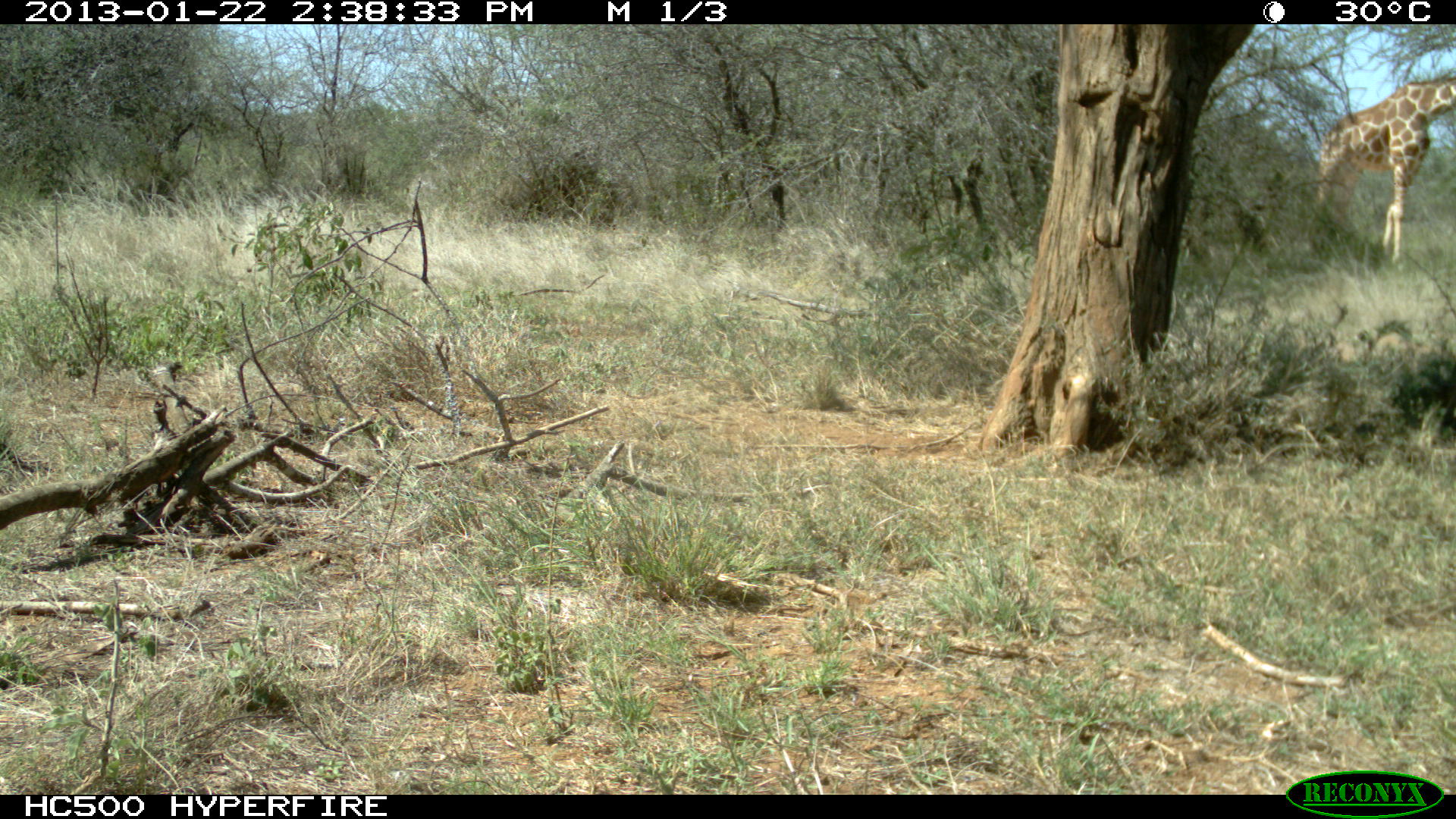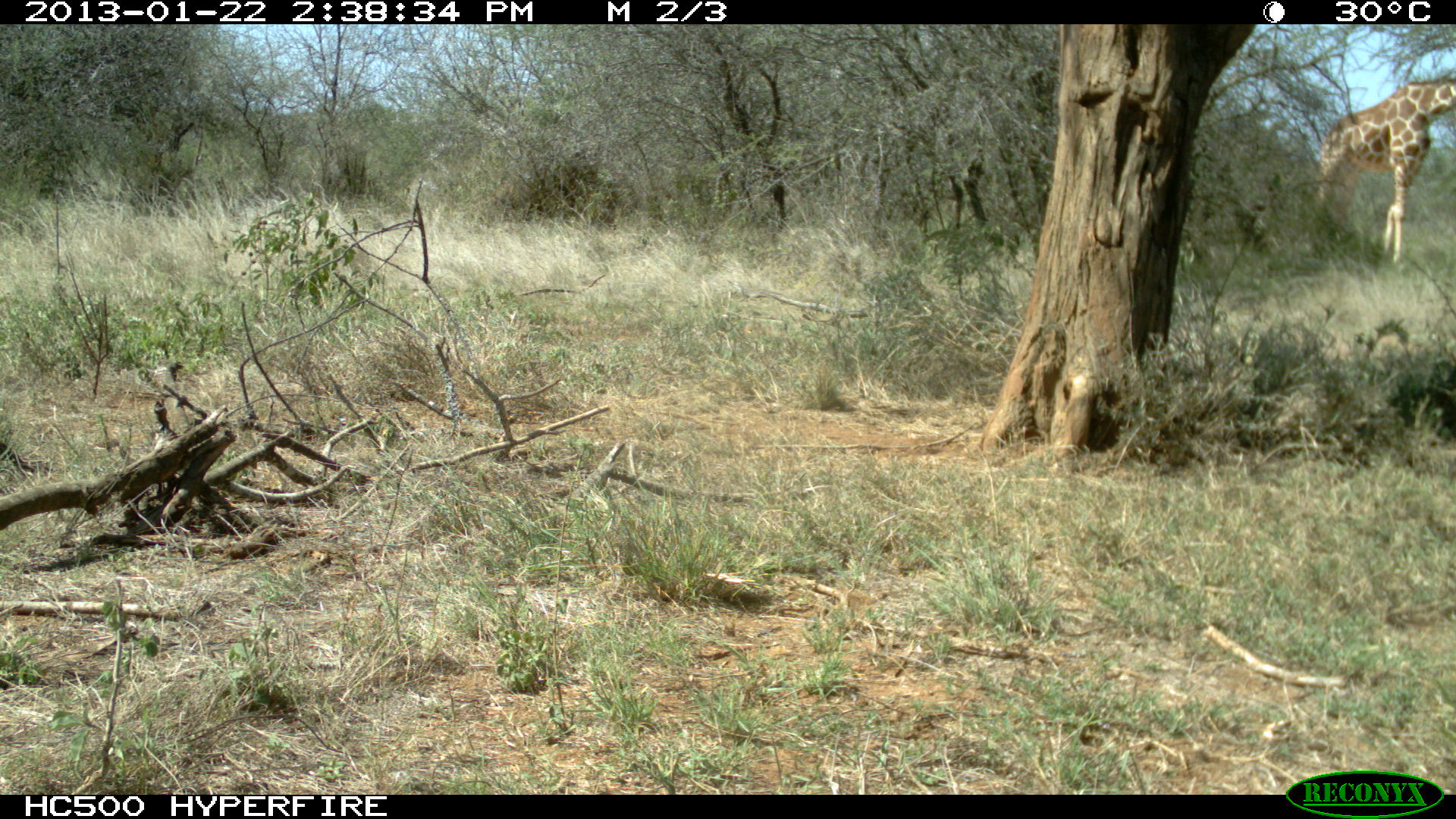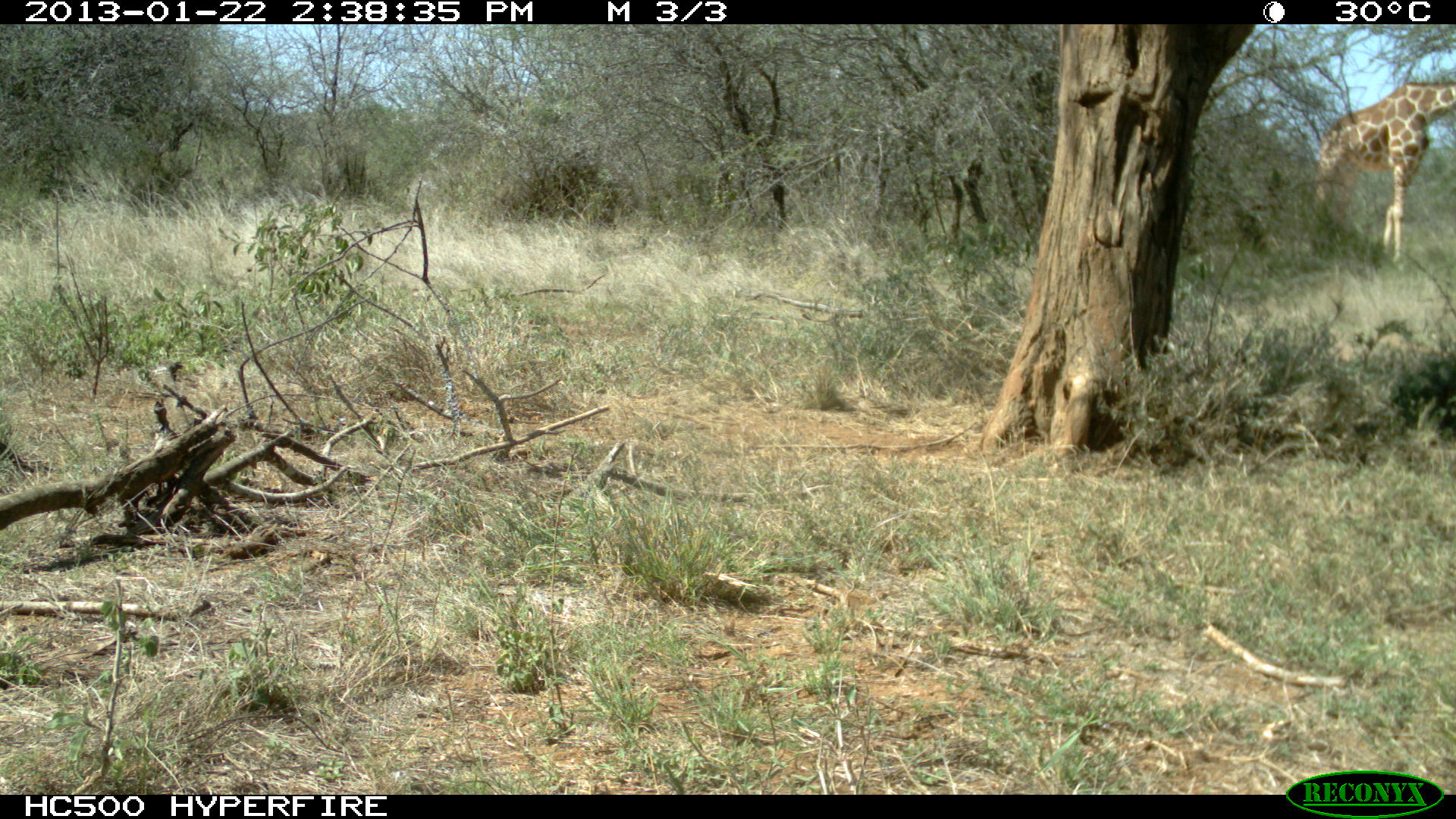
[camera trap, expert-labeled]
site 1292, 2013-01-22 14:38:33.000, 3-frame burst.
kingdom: Animalia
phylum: Chordata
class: Mammalia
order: Artiodactyla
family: Giraffidae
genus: Giraffa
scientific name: Giraffa camelopardalis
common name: giraffe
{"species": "Giraffa camelopardalis (giraffe)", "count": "1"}